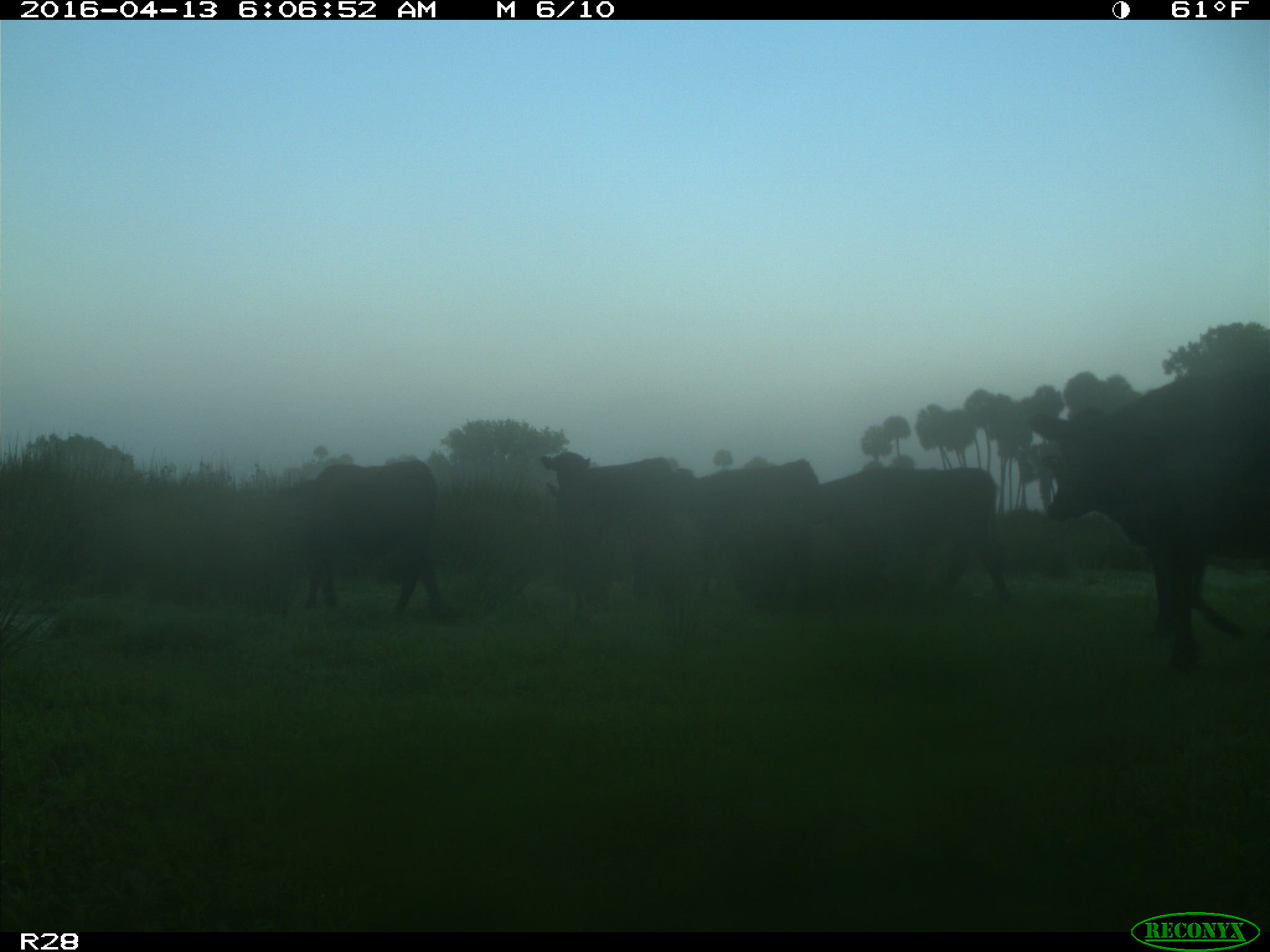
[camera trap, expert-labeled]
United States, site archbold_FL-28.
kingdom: Animalia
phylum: Chordata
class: Mammalia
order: Artiodactyla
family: Bovidae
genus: Bos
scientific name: Bos taurus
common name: domestic cow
Bos taurus (domestic cow).